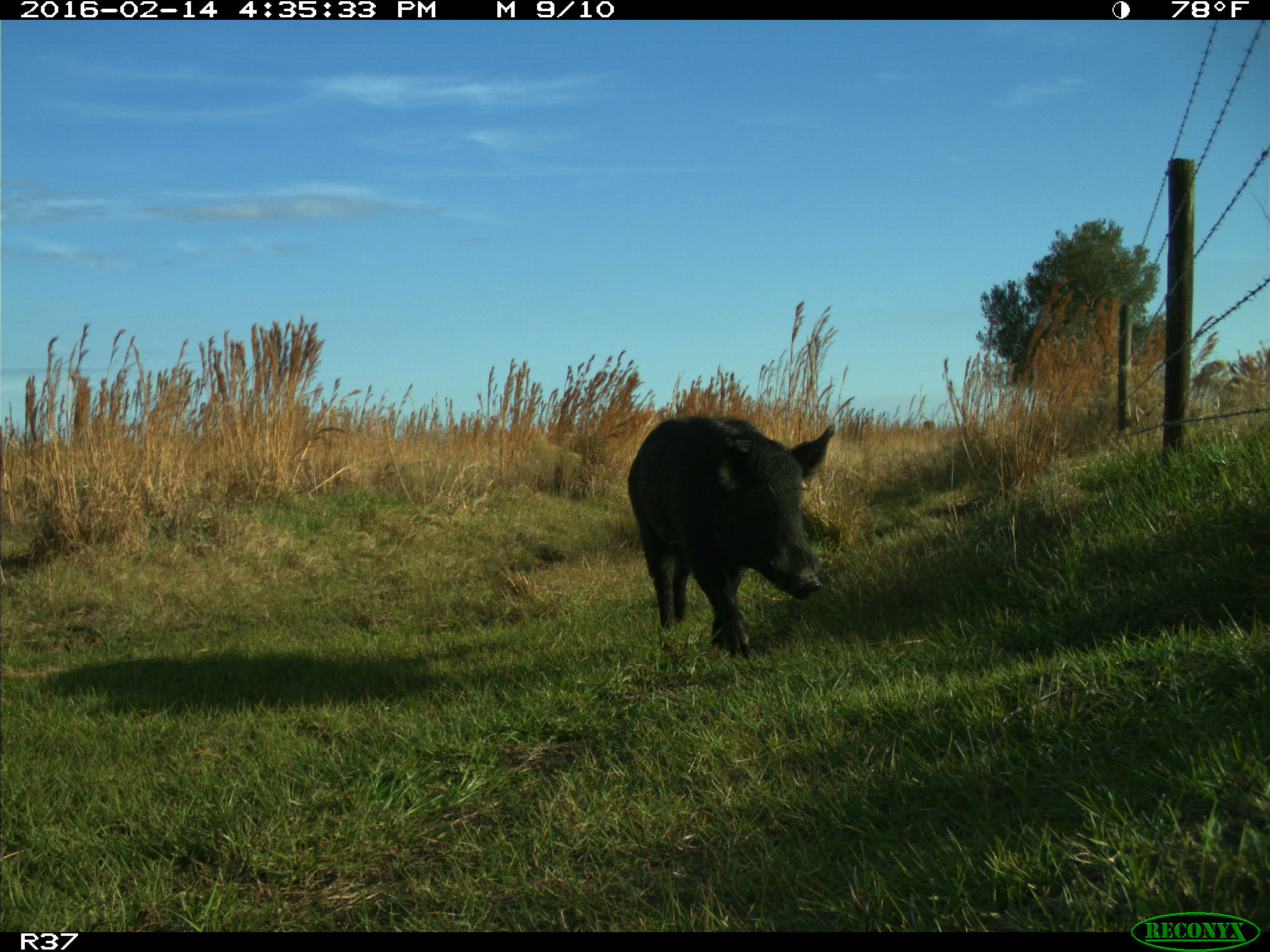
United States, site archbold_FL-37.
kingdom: Animalia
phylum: Chordata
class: Mammalia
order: Artiodactyla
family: Suidae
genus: Sus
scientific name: Sus scrofa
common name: wild boar